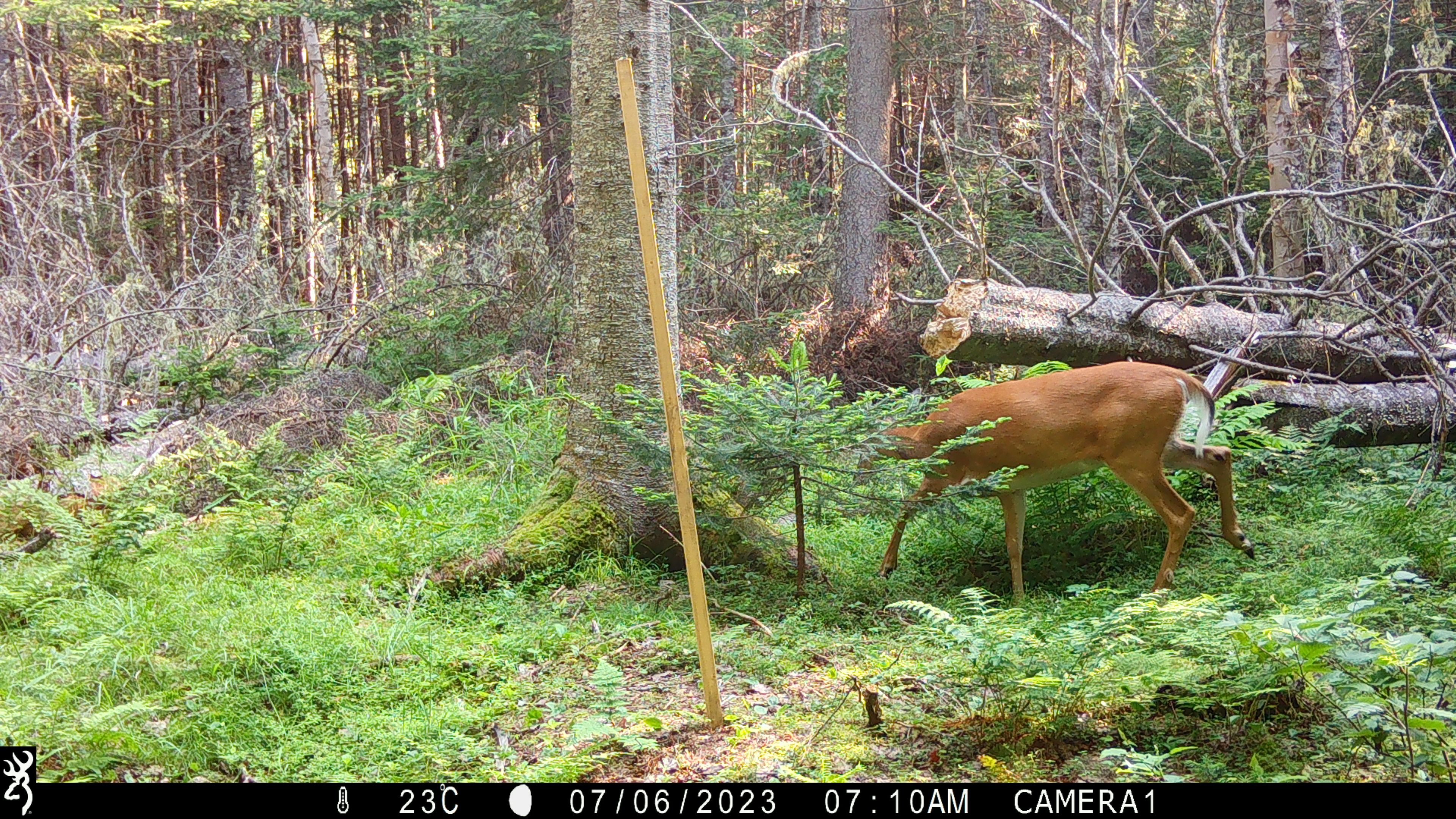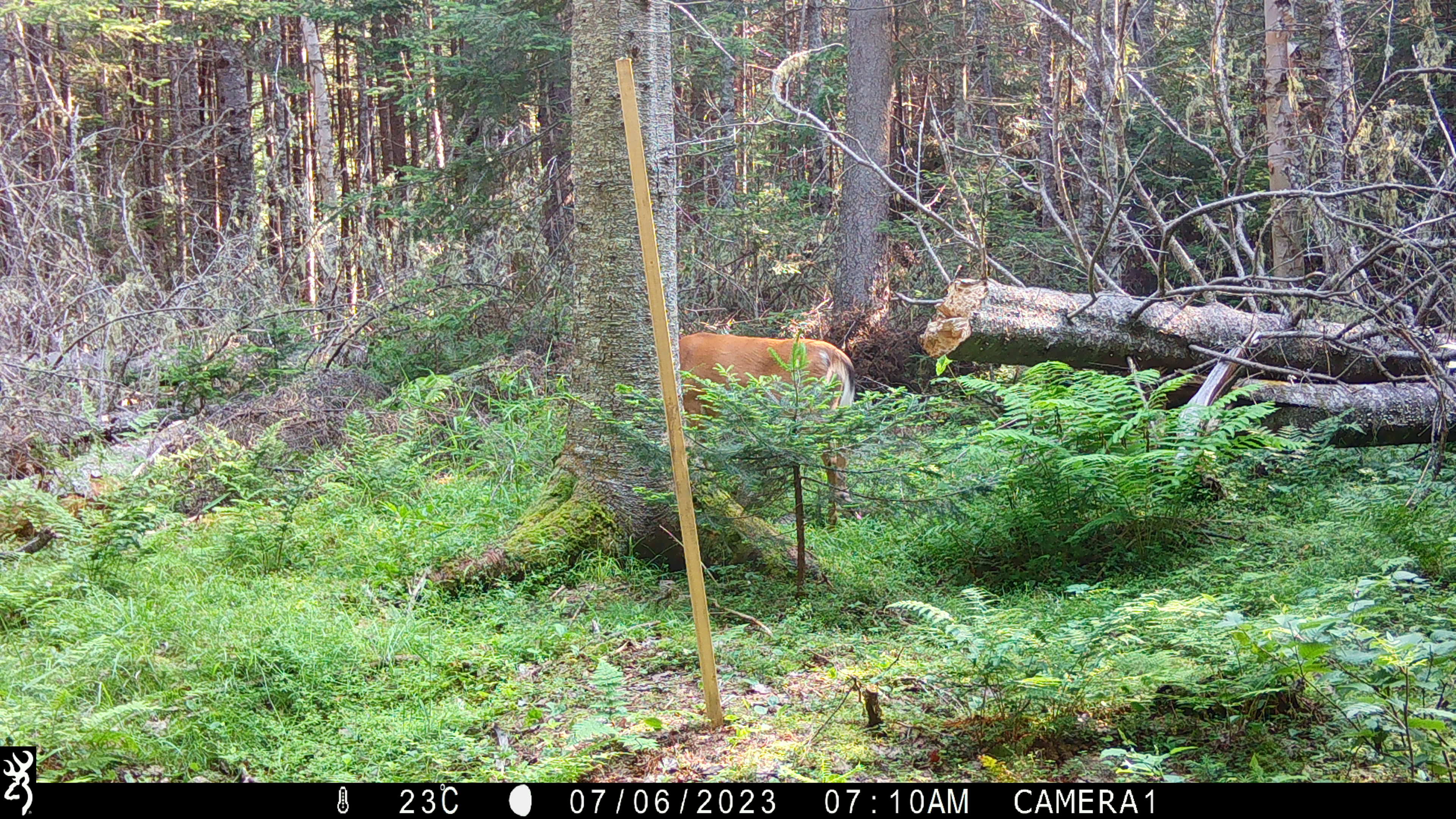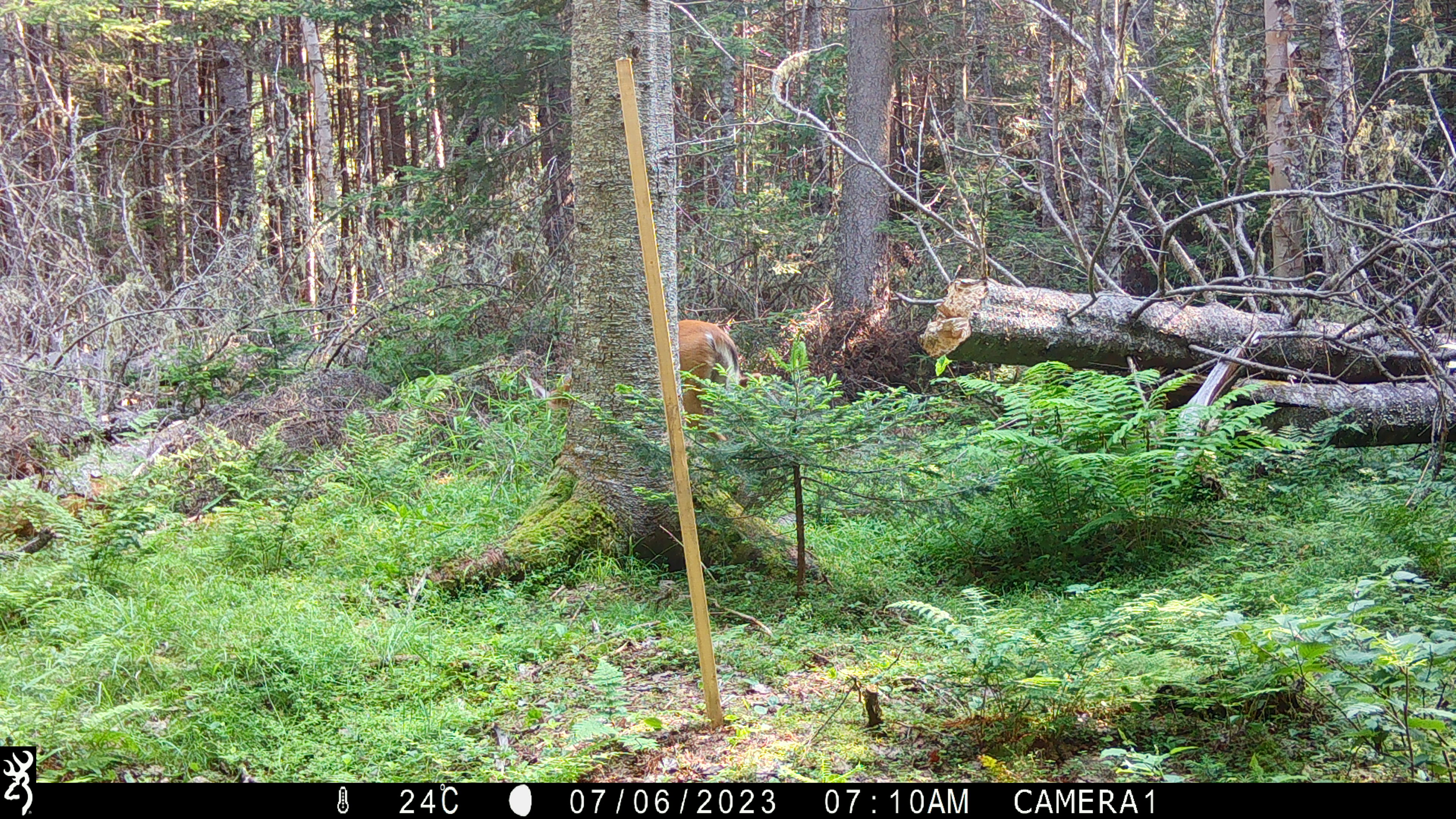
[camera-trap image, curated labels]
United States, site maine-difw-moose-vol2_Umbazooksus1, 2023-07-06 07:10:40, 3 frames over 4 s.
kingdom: Animalia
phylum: Chordata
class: Mammalia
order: Artiodactyla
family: Cervidae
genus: Odocoileus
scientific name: Odocoileus virginianus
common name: white-tailed deer